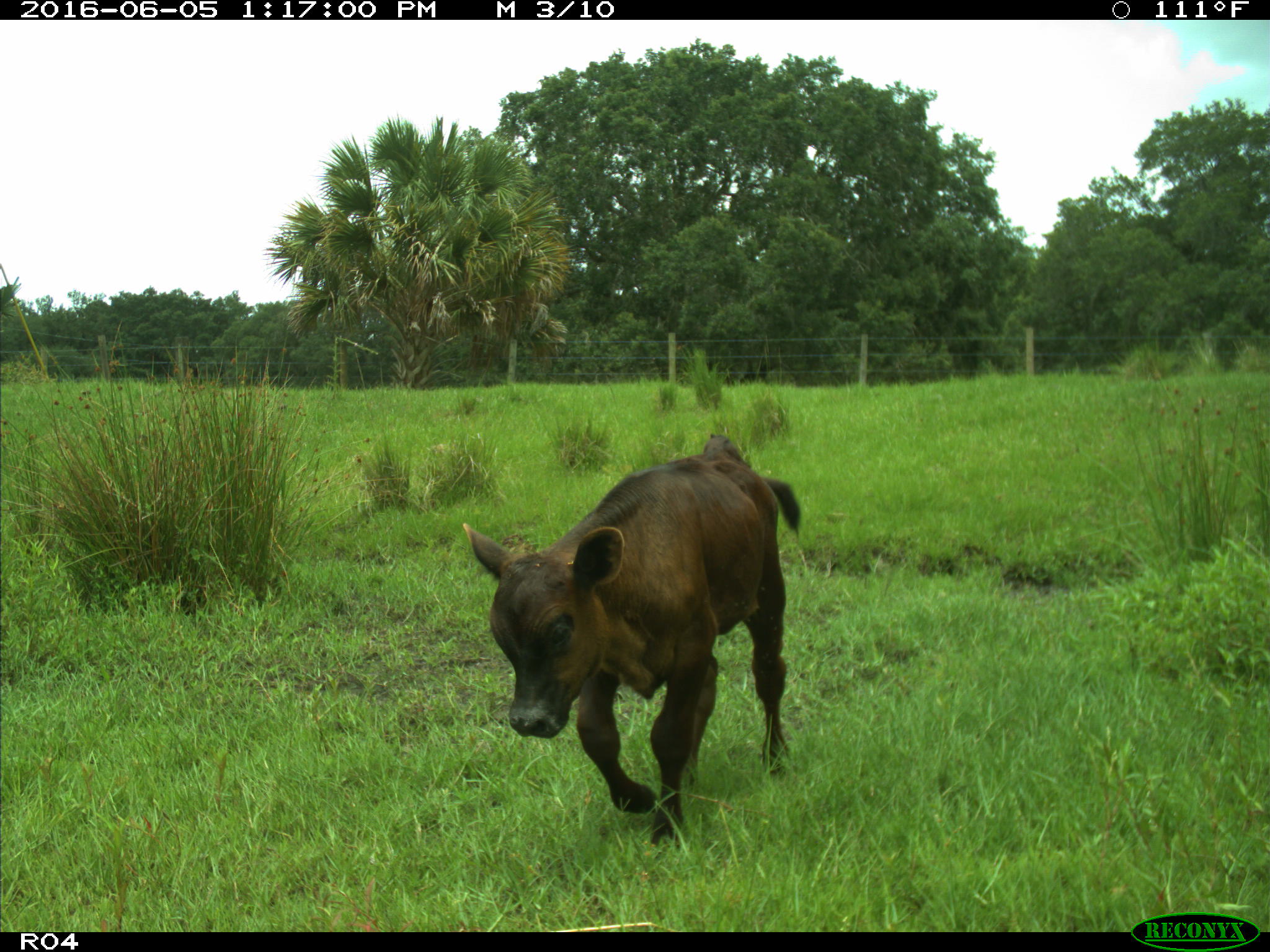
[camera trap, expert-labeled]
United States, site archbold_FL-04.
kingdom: Animalia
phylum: Chordata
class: Mammalia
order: Artiodactyla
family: Bovidae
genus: Bos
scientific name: Bos taurus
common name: domestic cow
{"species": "Bos taurus (domestic cow)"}